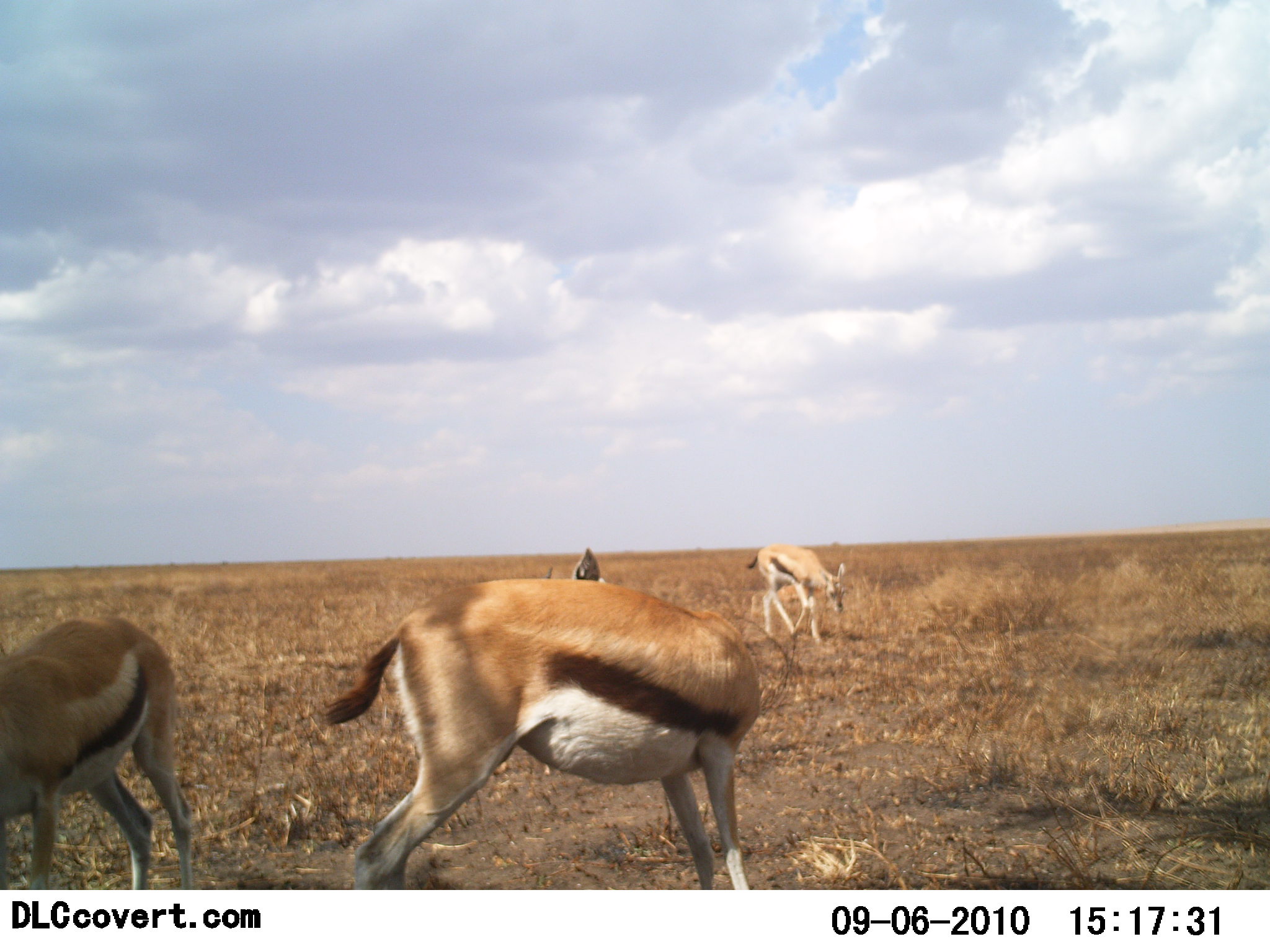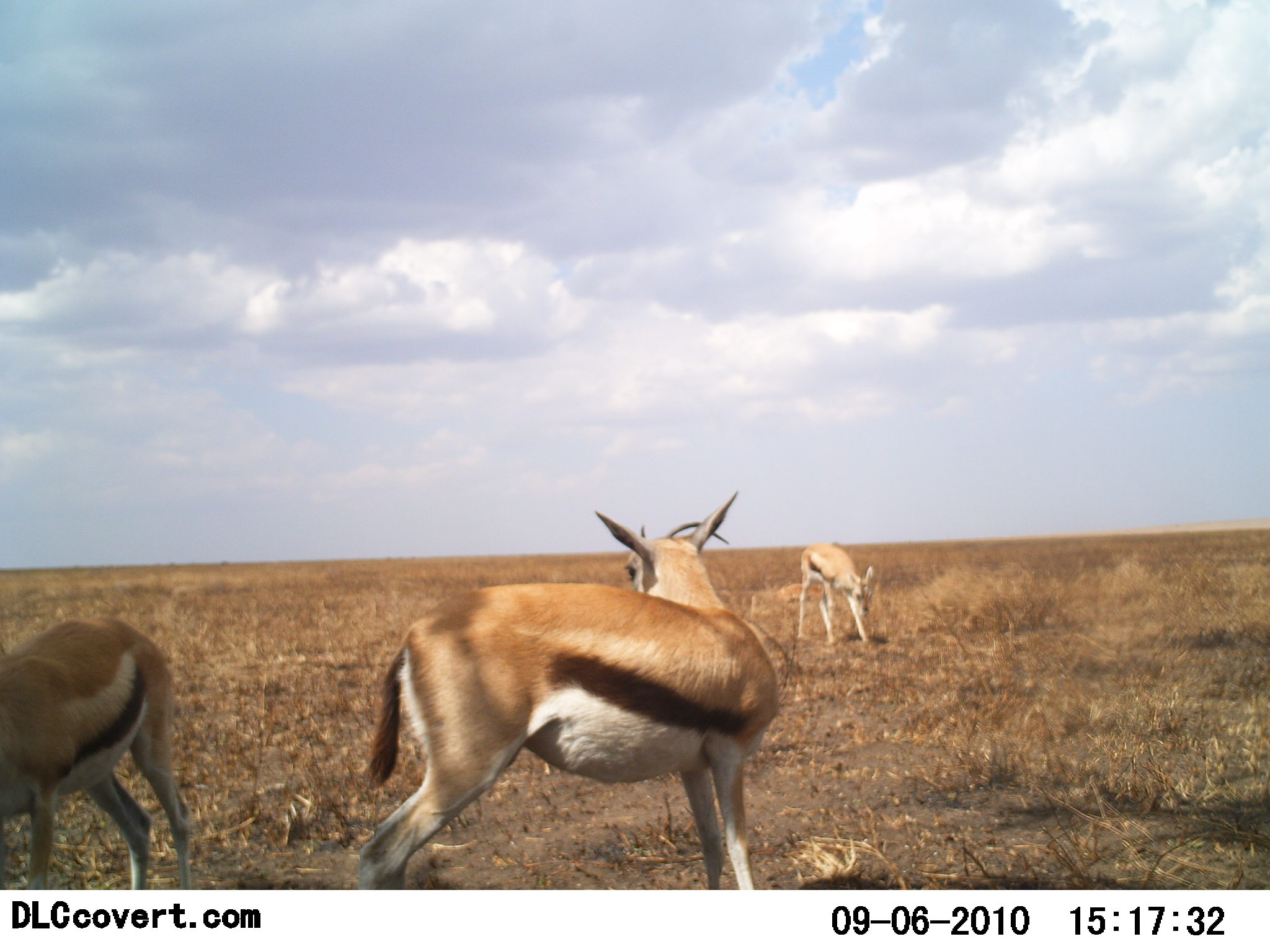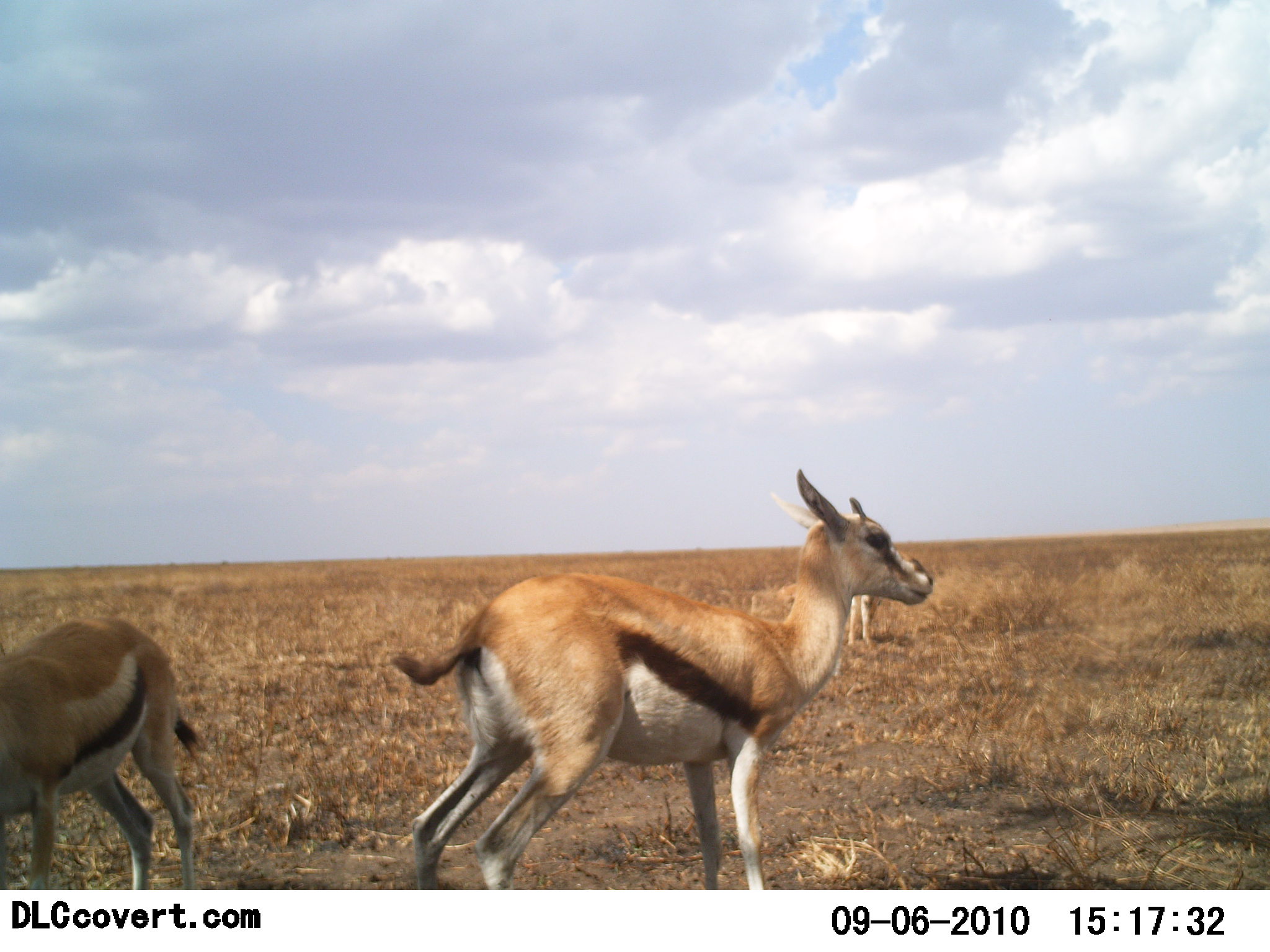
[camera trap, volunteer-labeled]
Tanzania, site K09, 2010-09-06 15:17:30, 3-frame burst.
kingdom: Animalia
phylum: Chordata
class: Mammalia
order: Artiodactyla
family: Bovidae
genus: Eudorcas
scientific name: Eudorcas thomsonii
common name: thomson's gazelle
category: gazellethomsons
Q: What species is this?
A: Gazellethomsons (thomson's gazelle) (Eudorcas thomsonii).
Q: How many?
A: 3.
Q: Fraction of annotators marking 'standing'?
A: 73%.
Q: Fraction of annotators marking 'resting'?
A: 0%.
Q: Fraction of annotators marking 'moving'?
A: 9%.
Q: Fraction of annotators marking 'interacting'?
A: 0%.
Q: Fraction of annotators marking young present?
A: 18%.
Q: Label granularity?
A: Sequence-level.